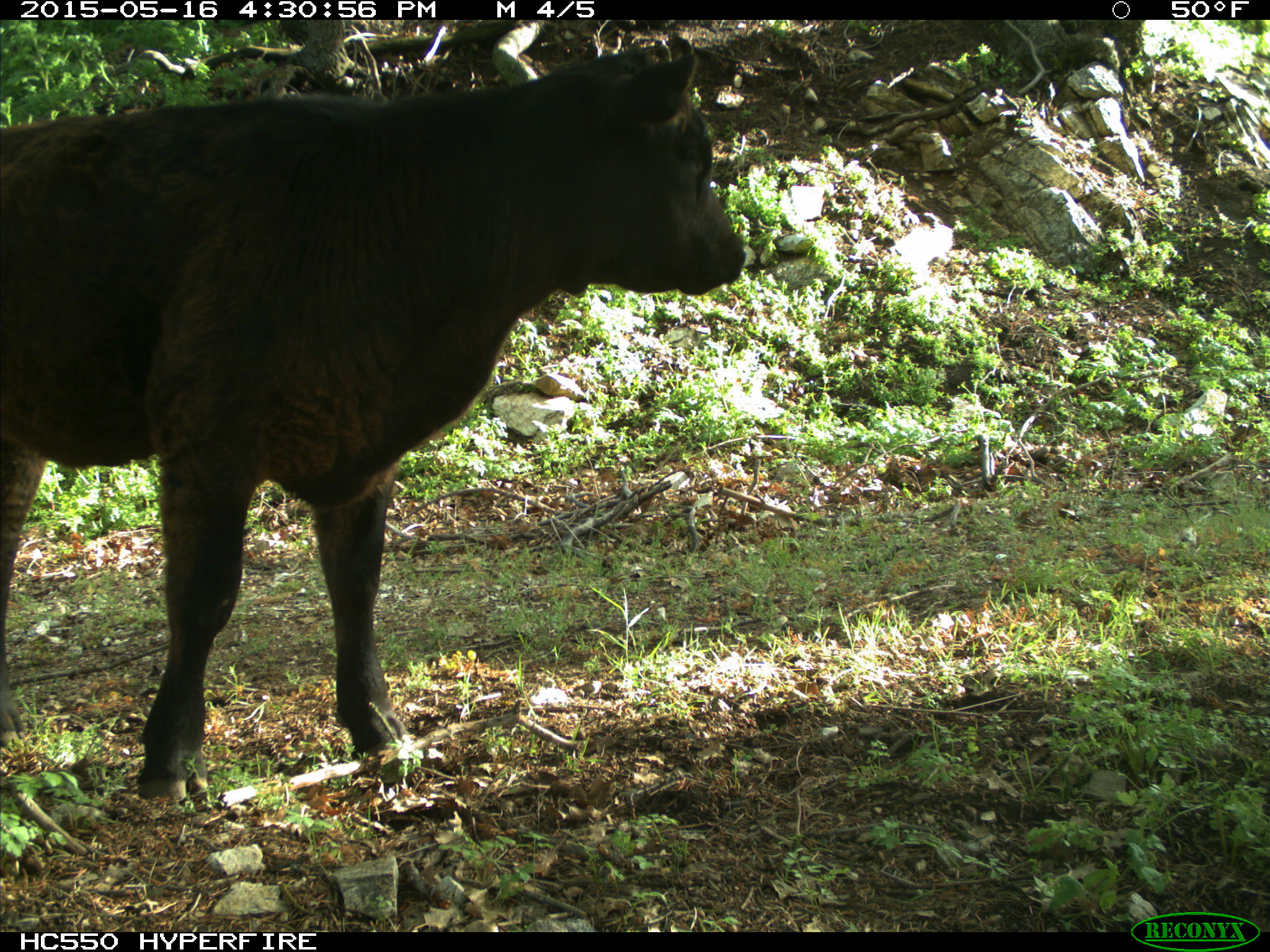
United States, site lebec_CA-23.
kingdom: Animalia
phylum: Chordata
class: Mammalia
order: Artiodactyla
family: Bovidae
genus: Bos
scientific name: Bos taurus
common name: domestic cow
Bos taurus (domestic cow).